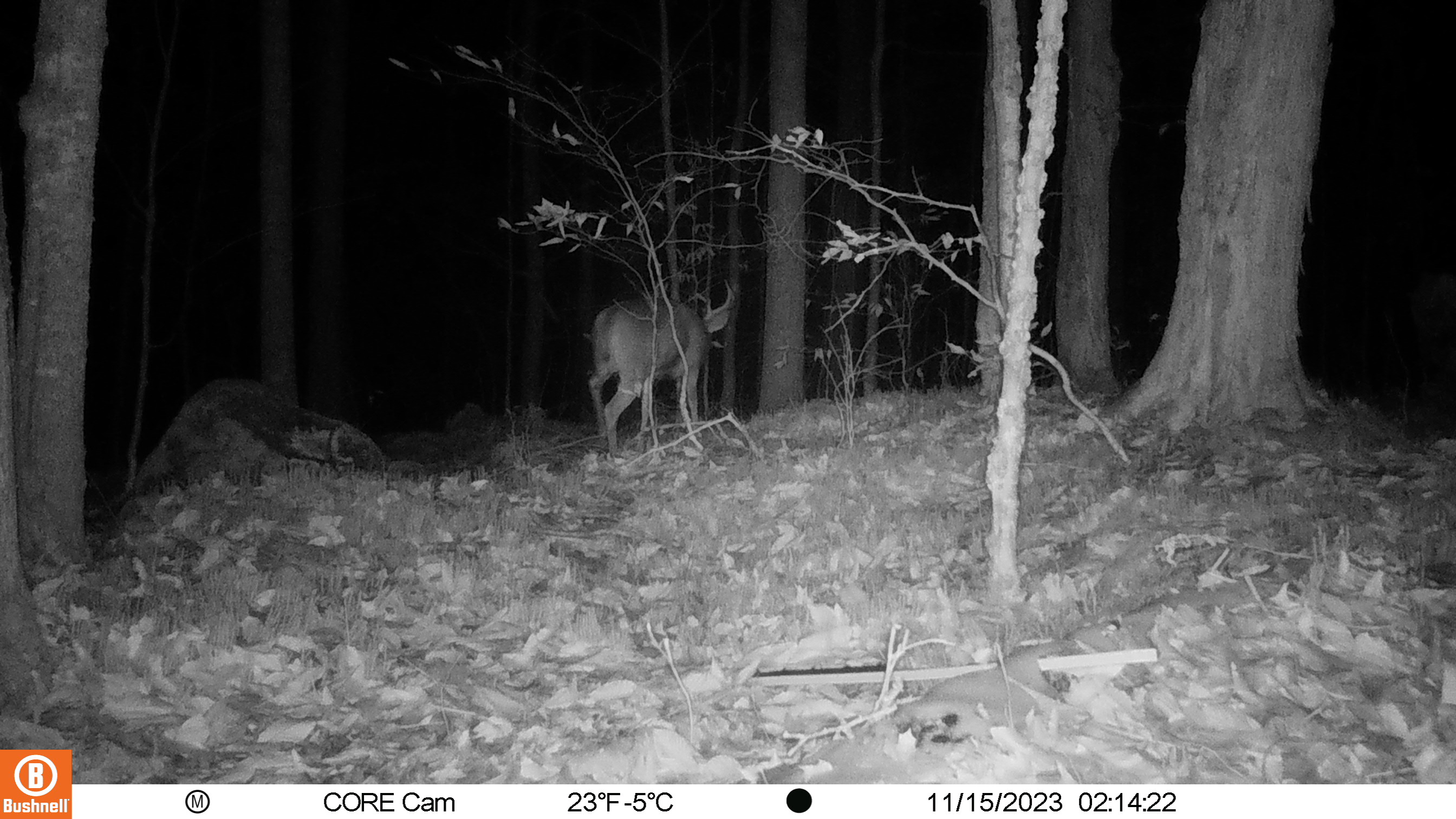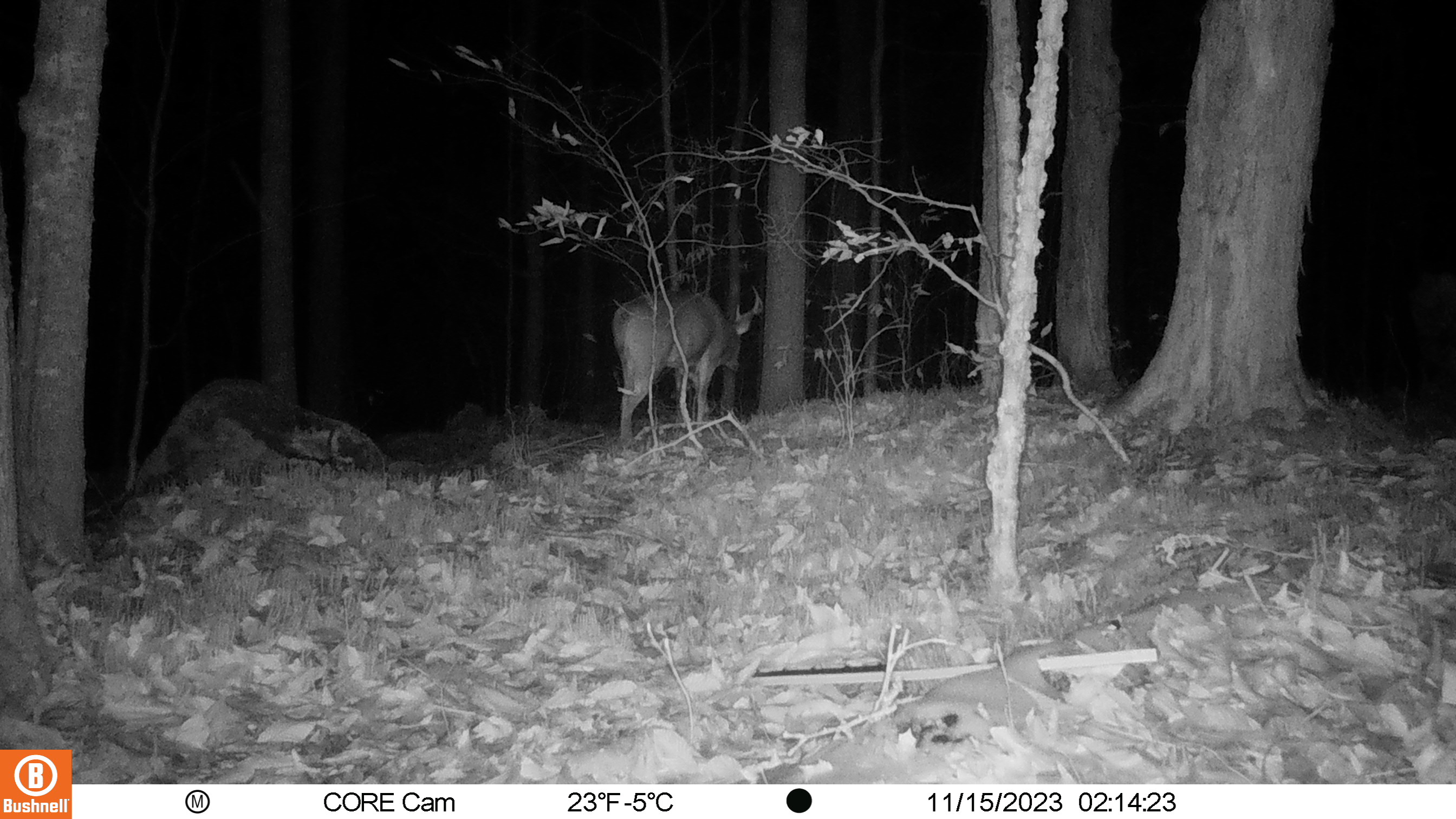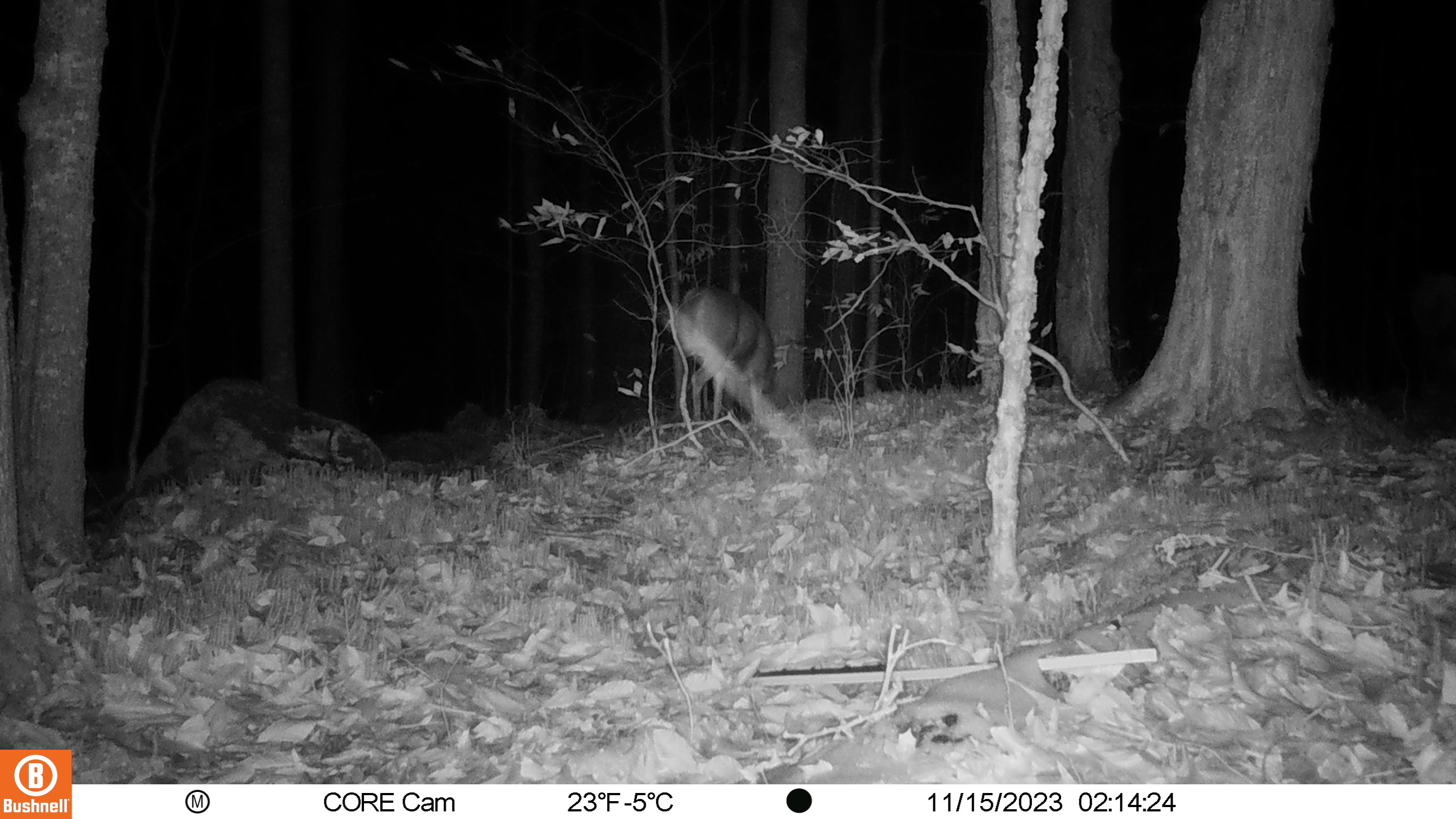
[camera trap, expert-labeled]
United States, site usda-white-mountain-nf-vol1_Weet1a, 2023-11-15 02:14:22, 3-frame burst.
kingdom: Animalia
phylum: Chordata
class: Mammalia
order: Artiodactyla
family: Cervidae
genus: Odocoileus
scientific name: Odocoileus virginianus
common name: white-tailed deer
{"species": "white-tailed deer (Odocoileus virginianus)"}